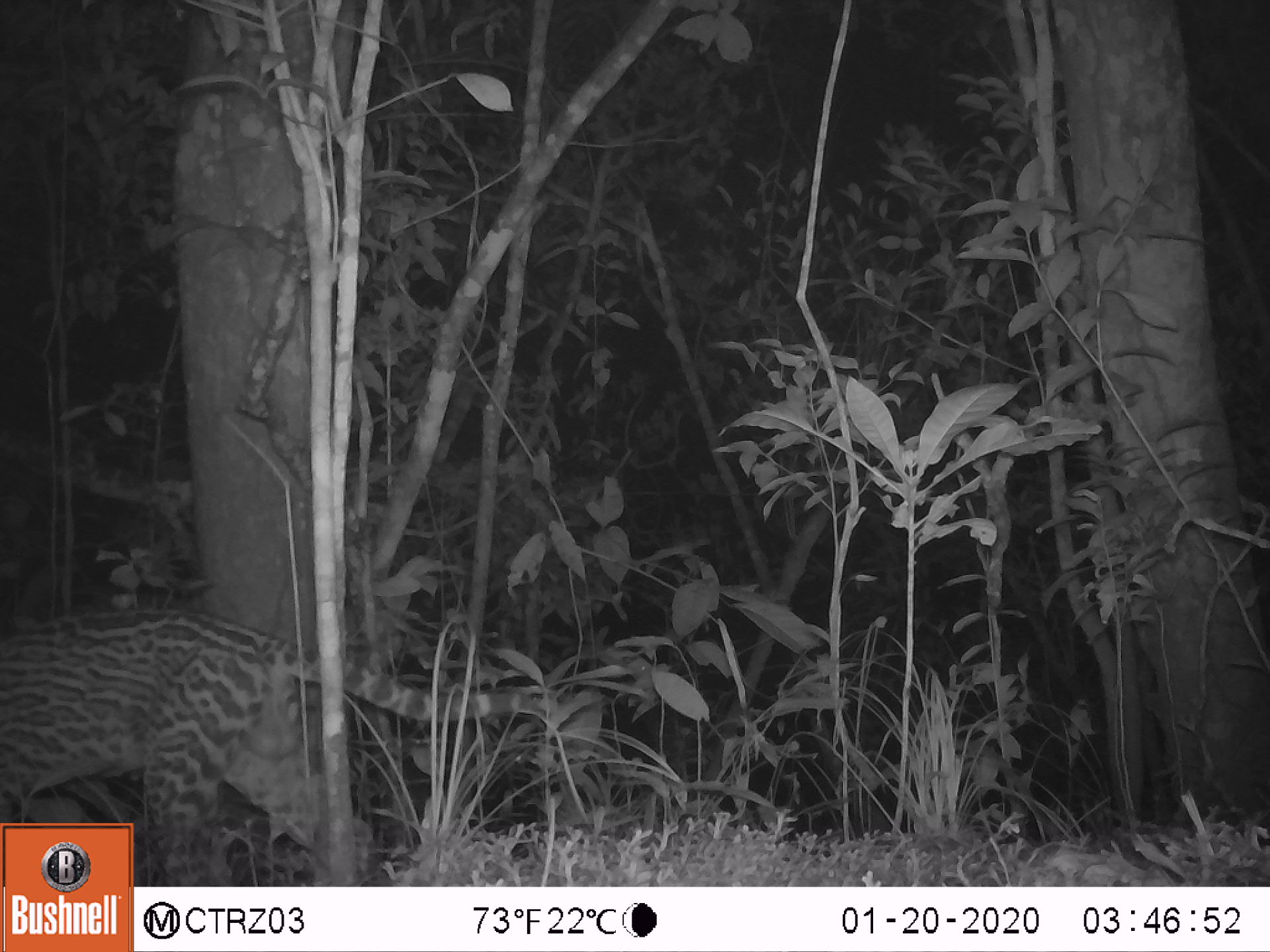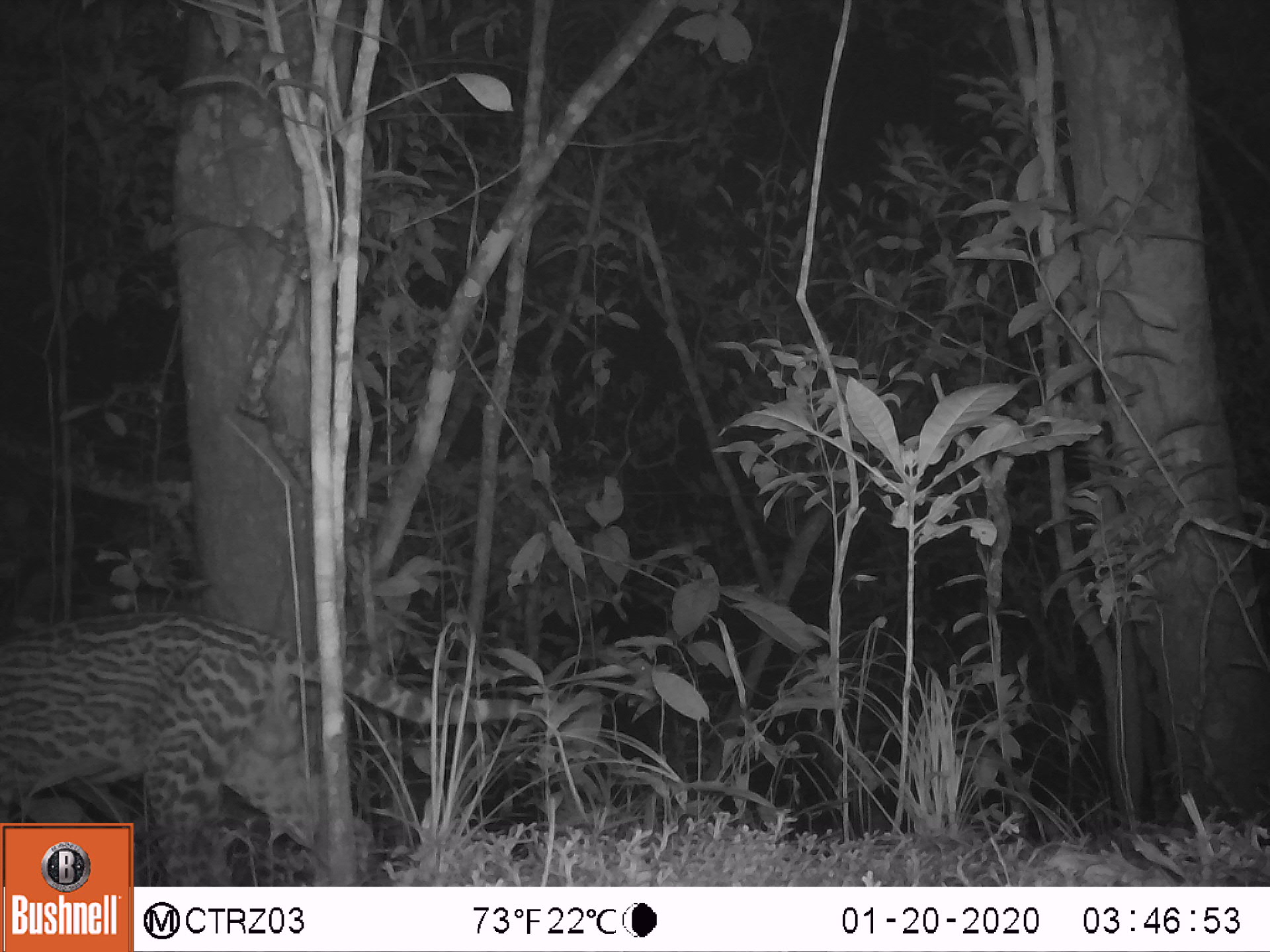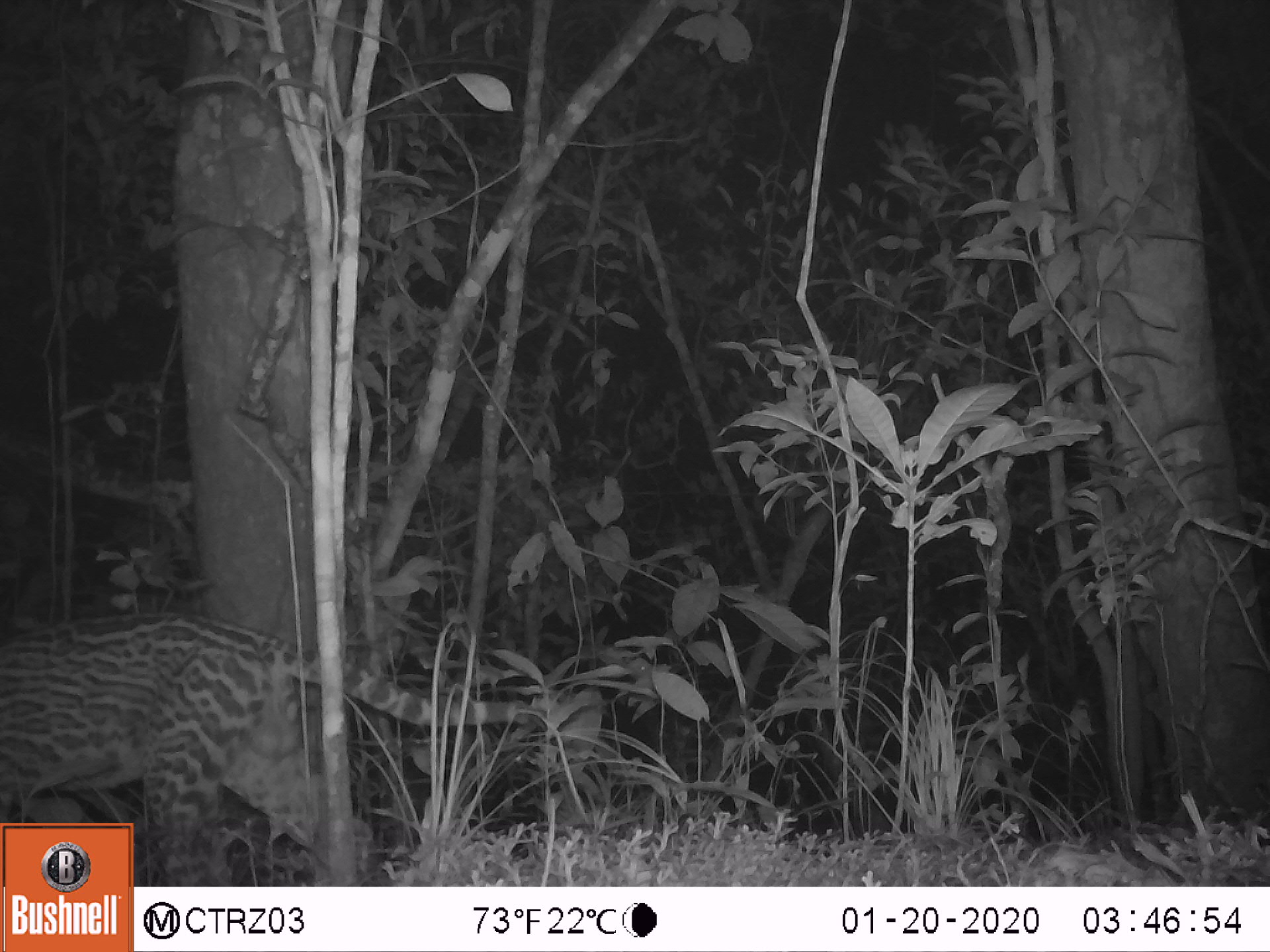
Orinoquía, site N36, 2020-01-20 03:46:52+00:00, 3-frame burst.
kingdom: Animalia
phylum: Chordata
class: Mammalia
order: Carnivora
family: Felidae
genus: Leopardus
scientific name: Leopardus pardalis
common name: ocelot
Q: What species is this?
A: Ocelot (Leopardus pardalis).